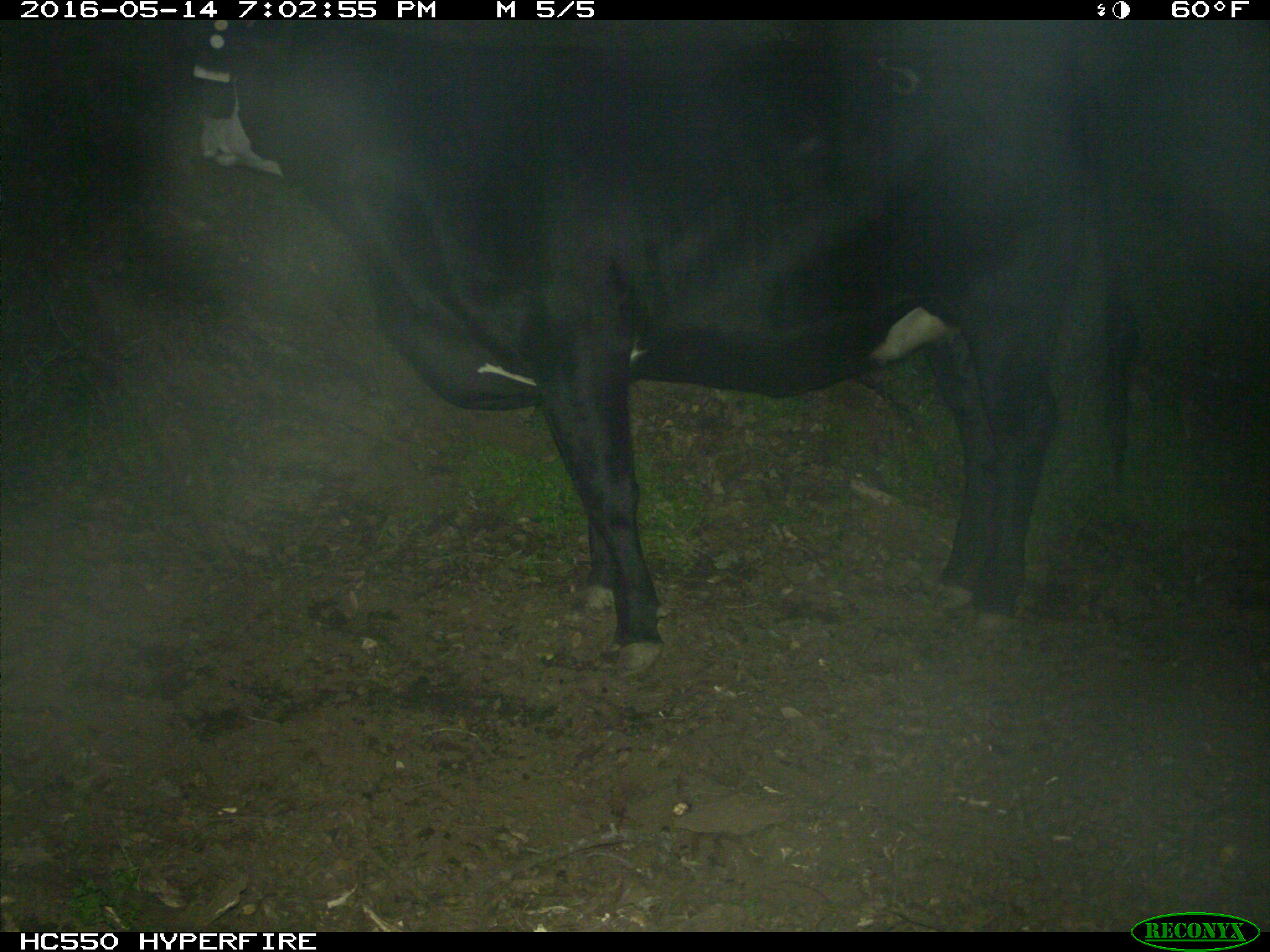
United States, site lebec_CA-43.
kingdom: Animalia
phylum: Chordata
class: Mammalia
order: Artiodactyla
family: Bovidae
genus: Bos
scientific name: Bos taurus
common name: domestic cow